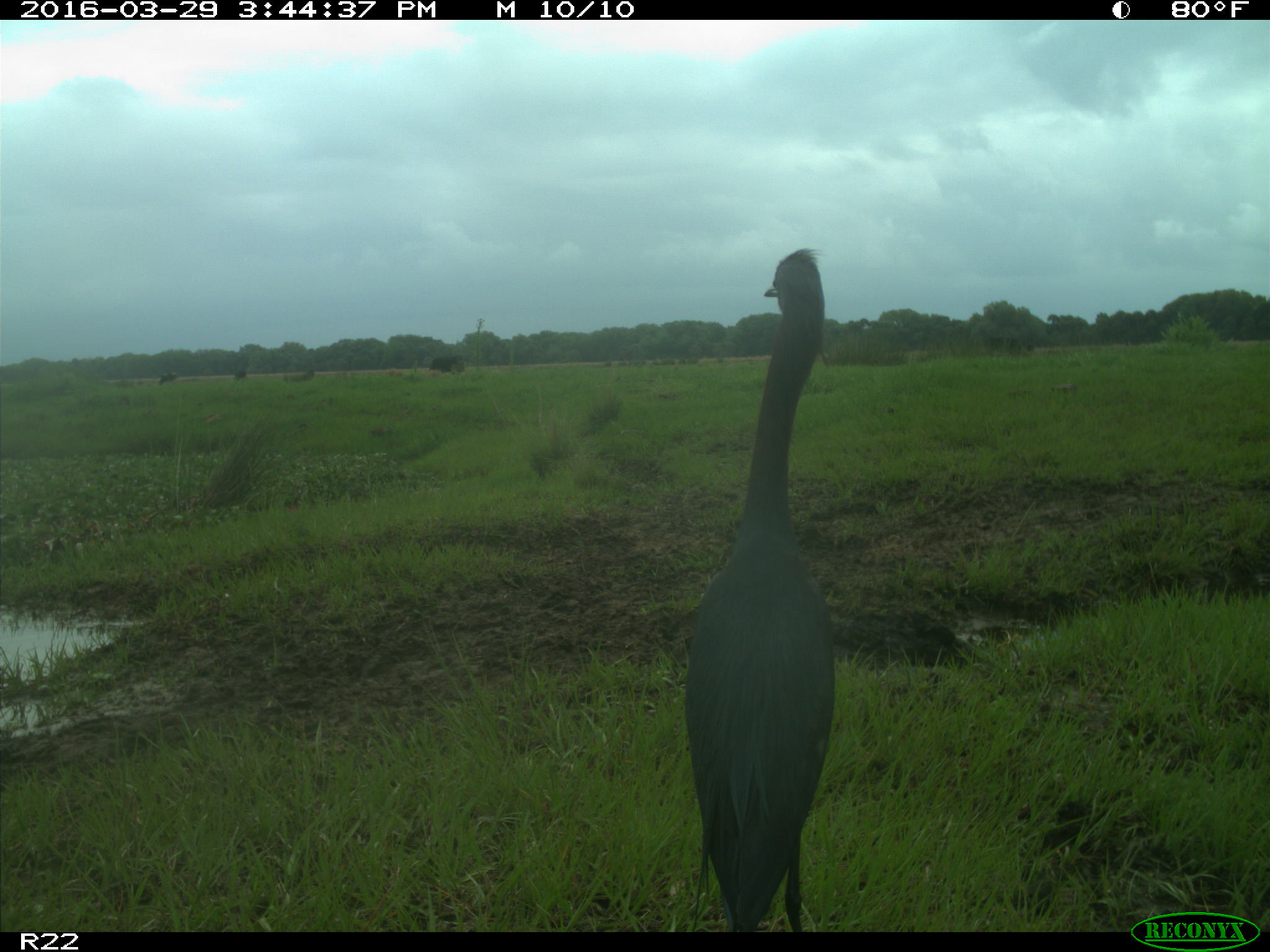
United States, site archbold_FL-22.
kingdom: Animalia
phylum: Chordata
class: Aves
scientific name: Aves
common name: birds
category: unidentified bird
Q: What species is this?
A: Unidentified bird (birds) (Aves).